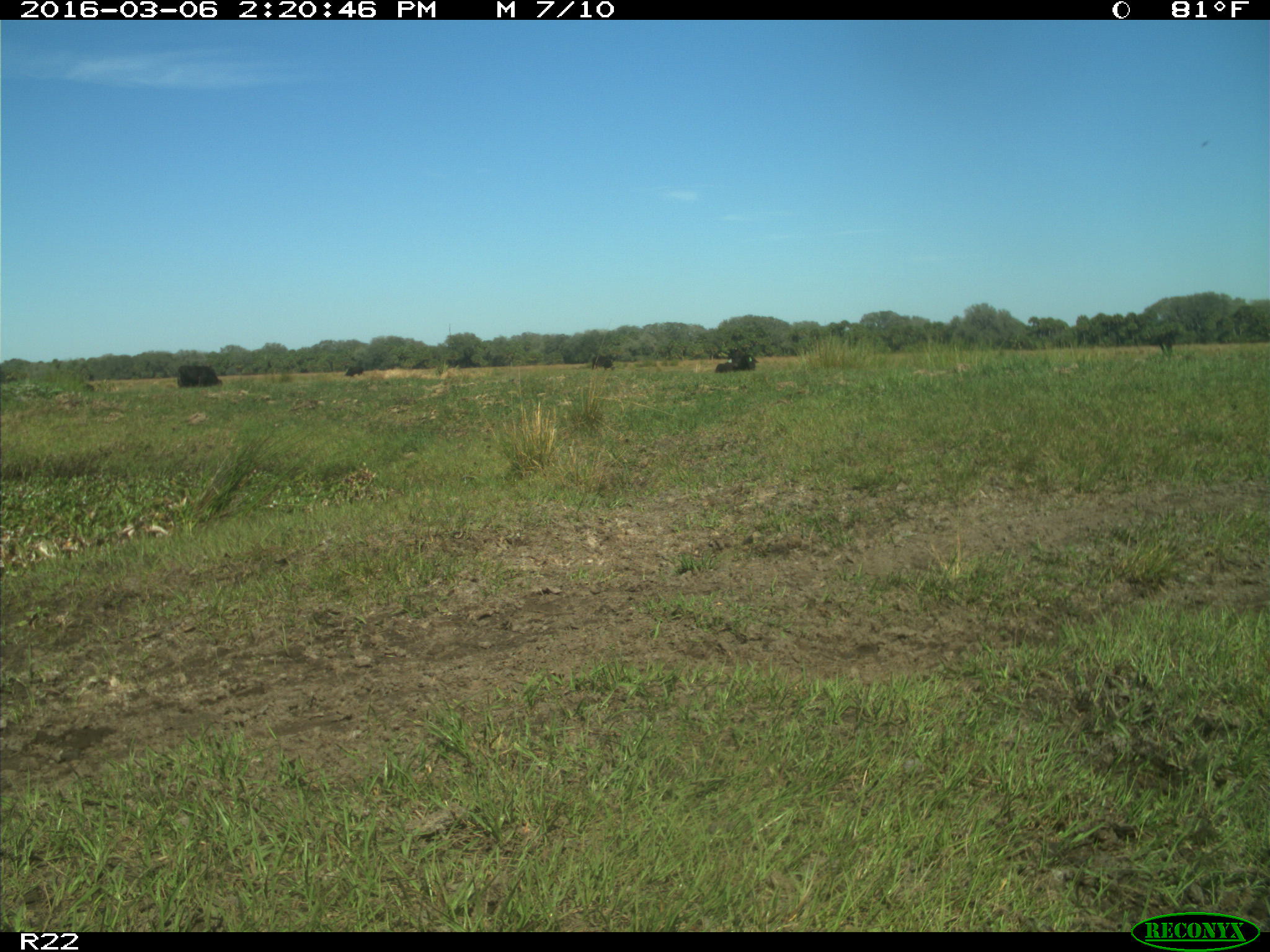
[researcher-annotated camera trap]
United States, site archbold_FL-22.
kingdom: Animalia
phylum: Chordata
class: Mammalia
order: Artiodactyla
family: Bovidae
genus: Bos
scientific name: Bos taurus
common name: domestic cow